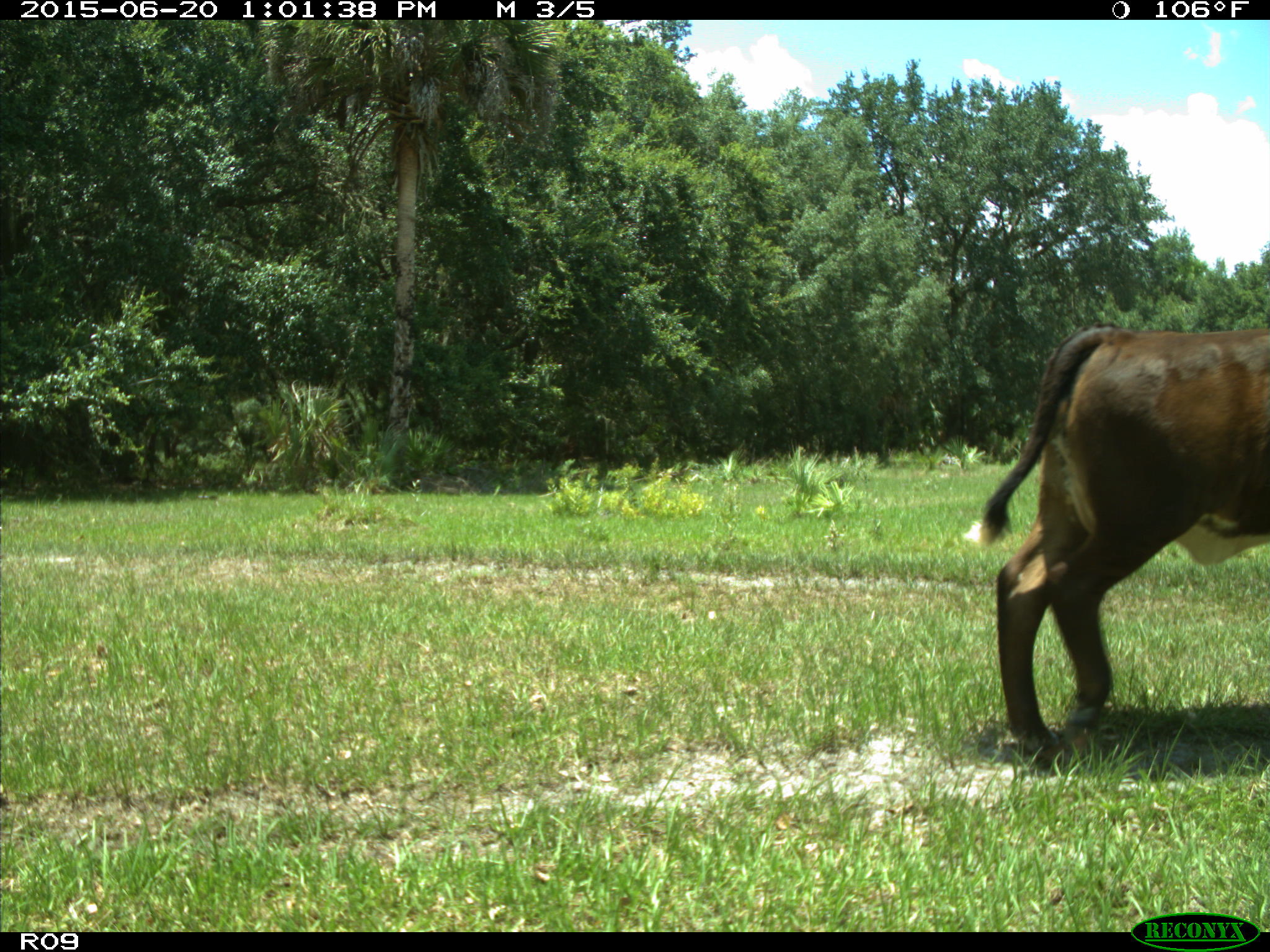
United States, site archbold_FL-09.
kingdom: Animalia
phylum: Chordata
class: Mammalia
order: Artiodactyla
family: Bovidae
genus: Bos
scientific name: Bos taurus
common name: domestic cow